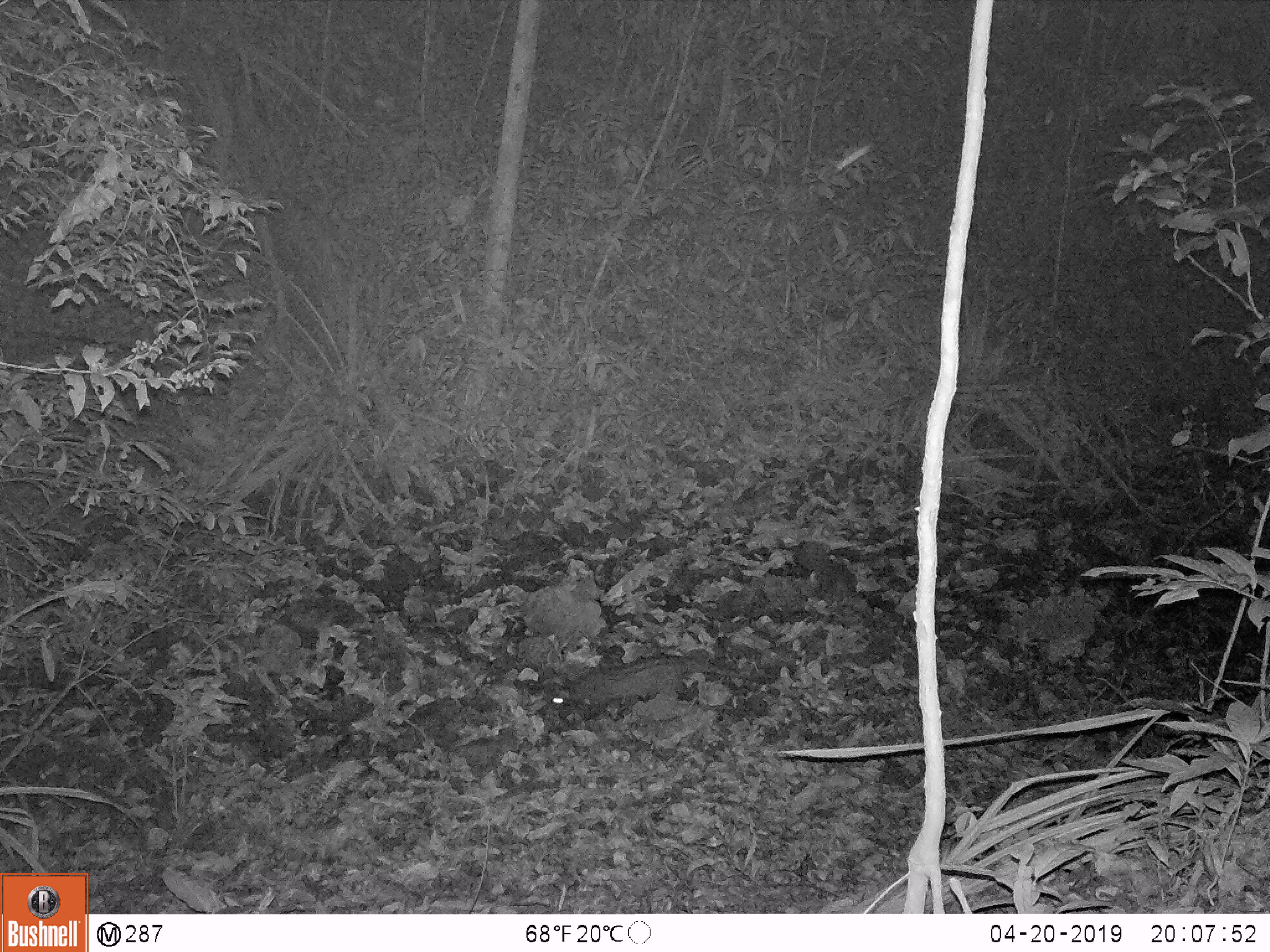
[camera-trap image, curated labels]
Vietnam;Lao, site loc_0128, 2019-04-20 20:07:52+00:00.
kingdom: Animalia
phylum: Chordata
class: Mammalia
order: Carnivora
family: Viverridae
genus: Paradoxurus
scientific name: Paradoxurus hermaphroditus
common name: common palm civet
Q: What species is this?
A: Common palm civet (Paradoxurus hermaphroditus).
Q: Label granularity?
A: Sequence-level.